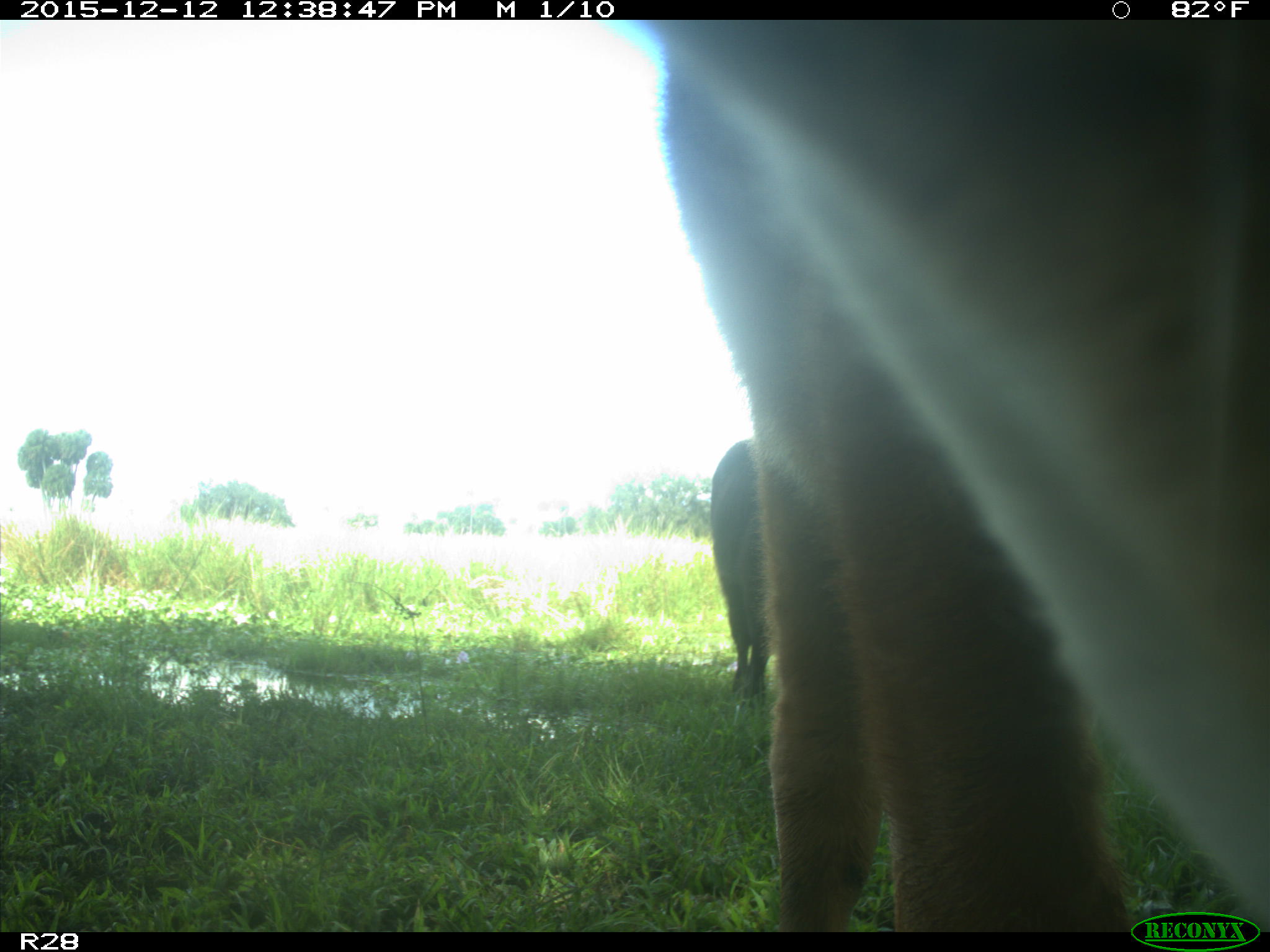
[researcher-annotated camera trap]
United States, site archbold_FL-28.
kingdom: Animalia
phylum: Chordata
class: Mammalia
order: Artiodactyla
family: Bovidae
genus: Bos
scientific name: Bos taurus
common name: domestic cow